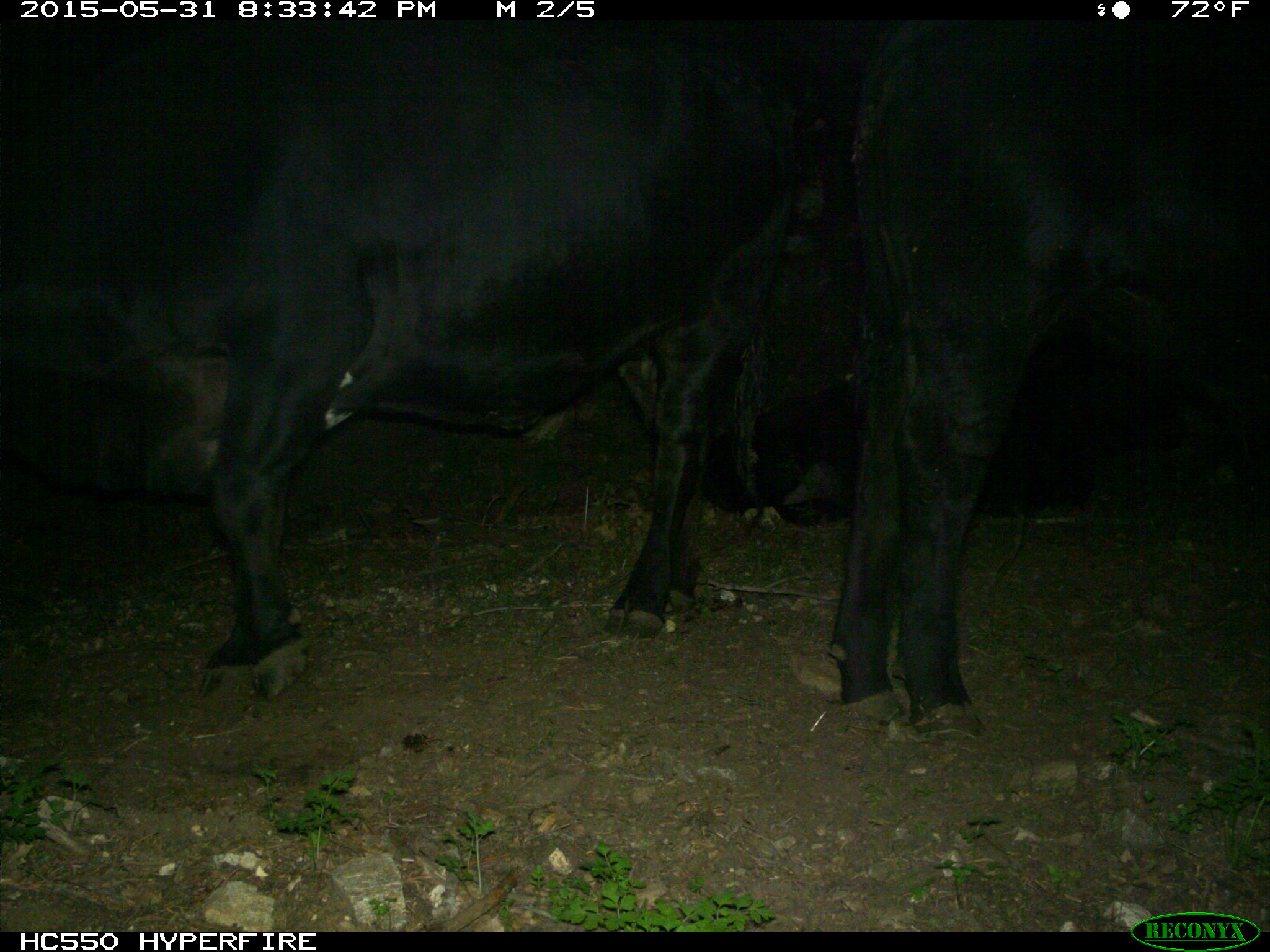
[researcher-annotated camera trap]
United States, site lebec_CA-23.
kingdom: Animalia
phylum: Chordata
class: Mammalia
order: Artiodactyla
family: Bovidae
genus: Bos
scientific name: Bos taurus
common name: domestic cow